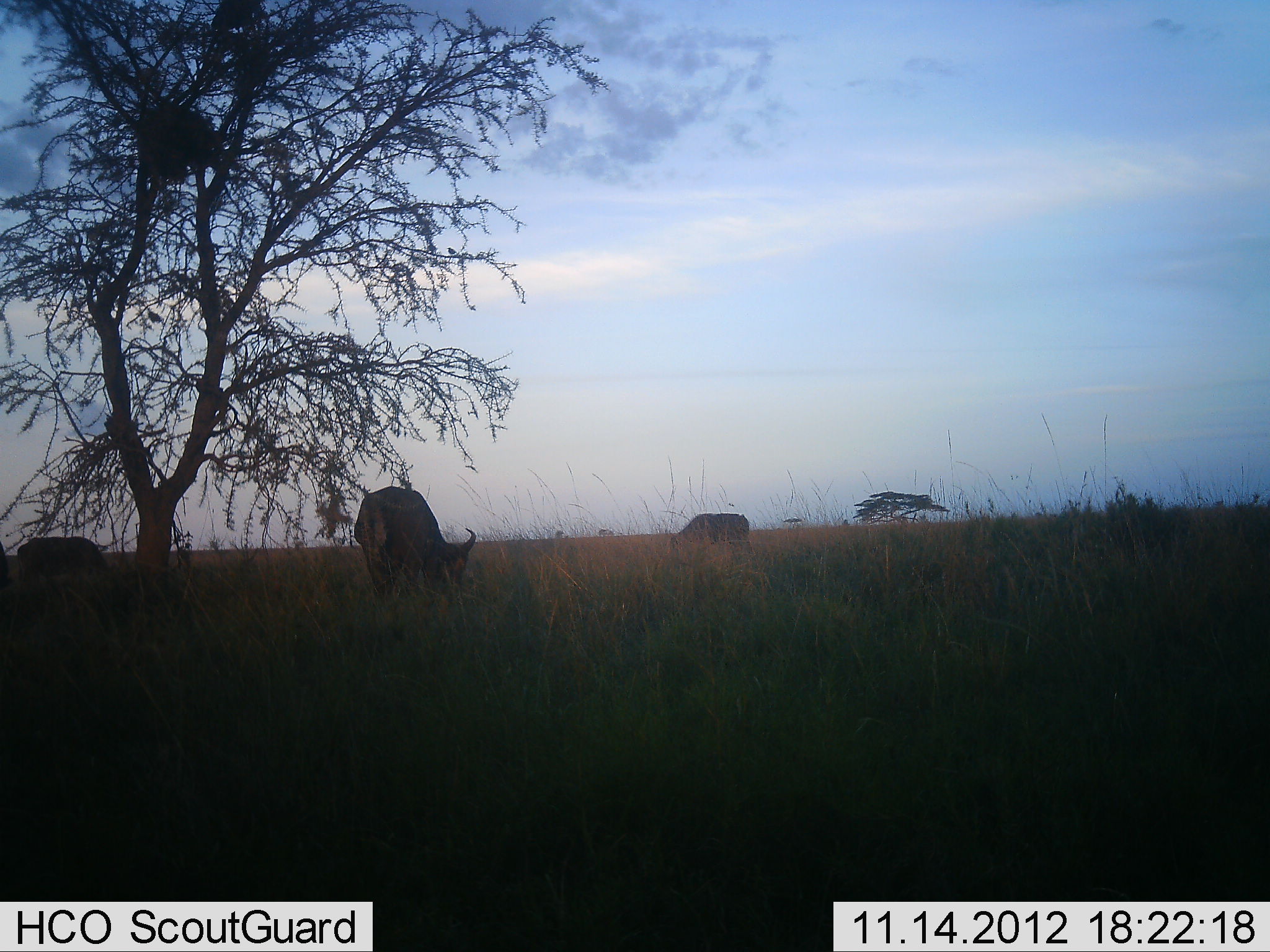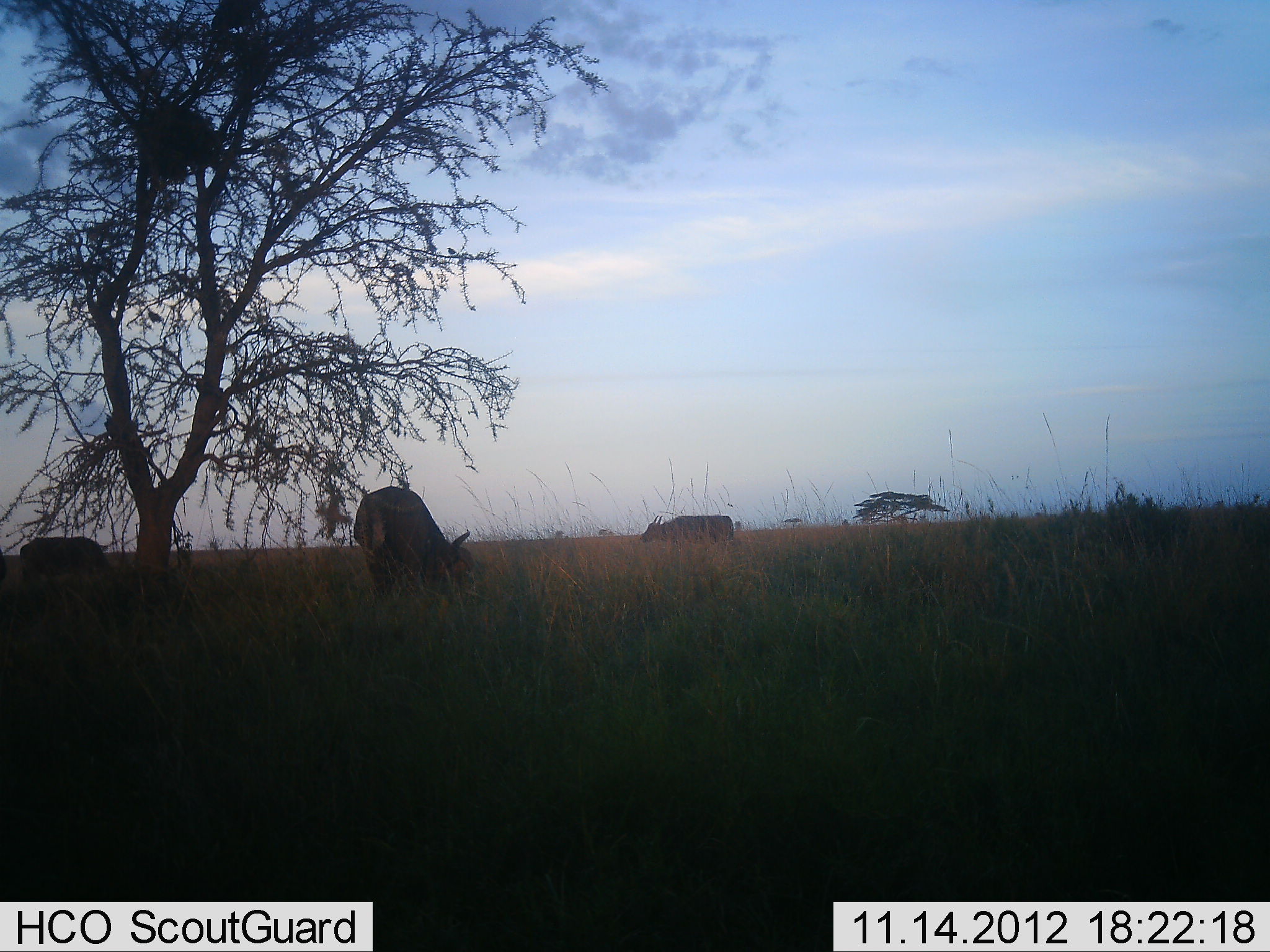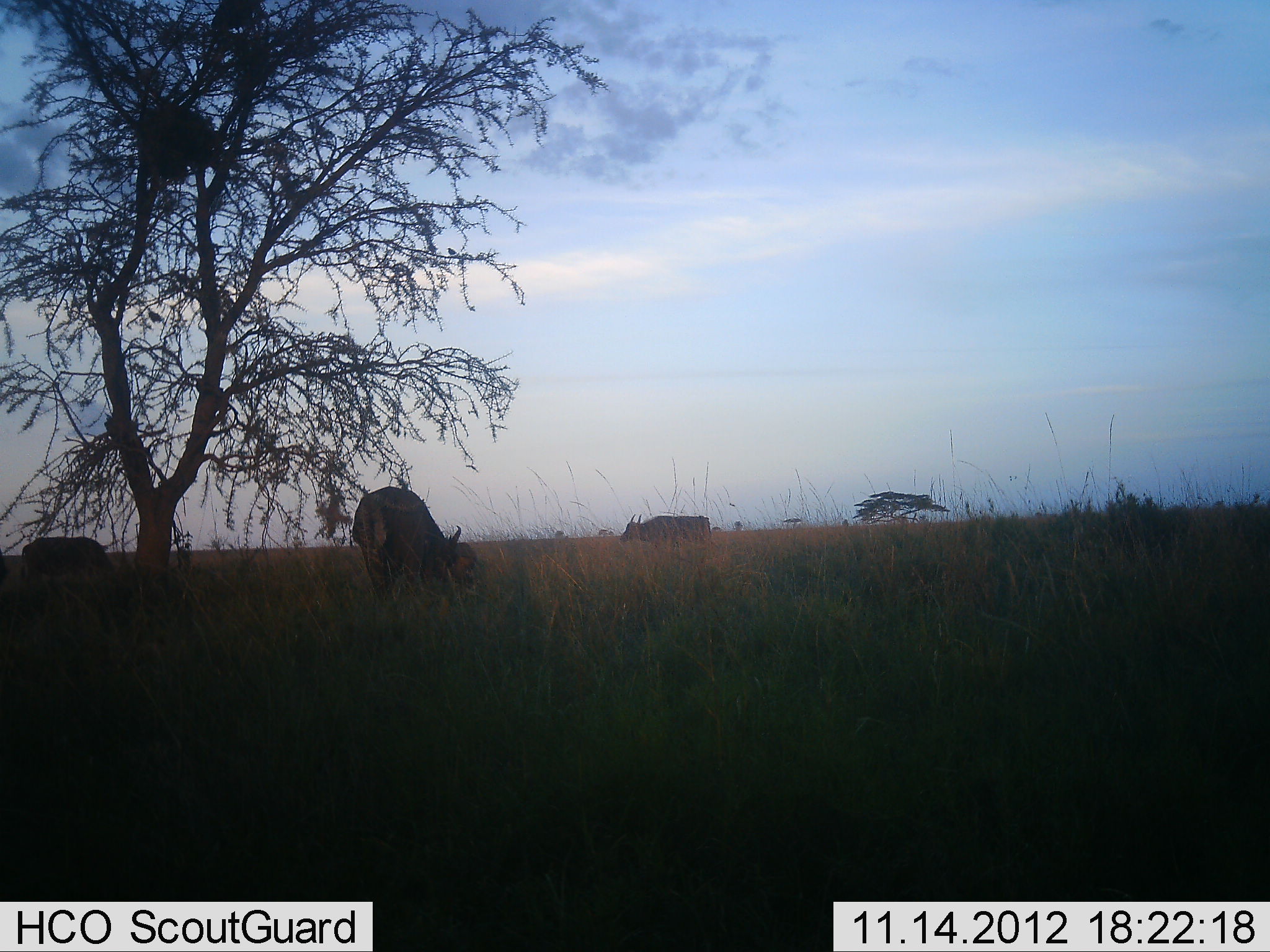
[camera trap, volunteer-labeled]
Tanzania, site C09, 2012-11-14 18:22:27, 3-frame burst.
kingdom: Animalia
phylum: Chordata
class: Mammalia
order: Artiodactyla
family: Bovidae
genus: Syncerus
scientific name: Syncerus caffer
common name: cape buffalo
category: buffalo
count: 3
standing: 50%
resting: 10%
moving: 50%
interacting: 0%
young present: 0%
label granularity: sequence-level